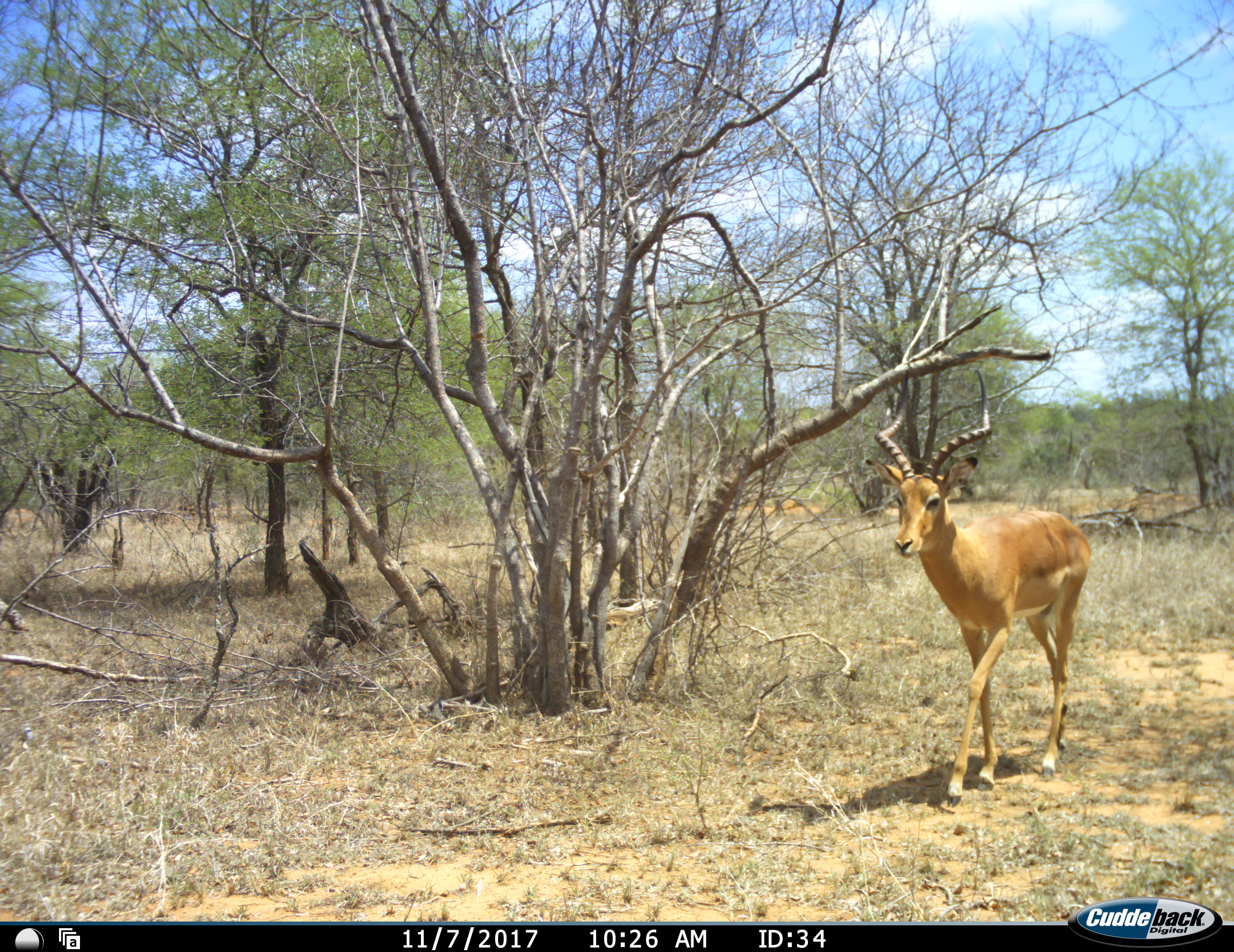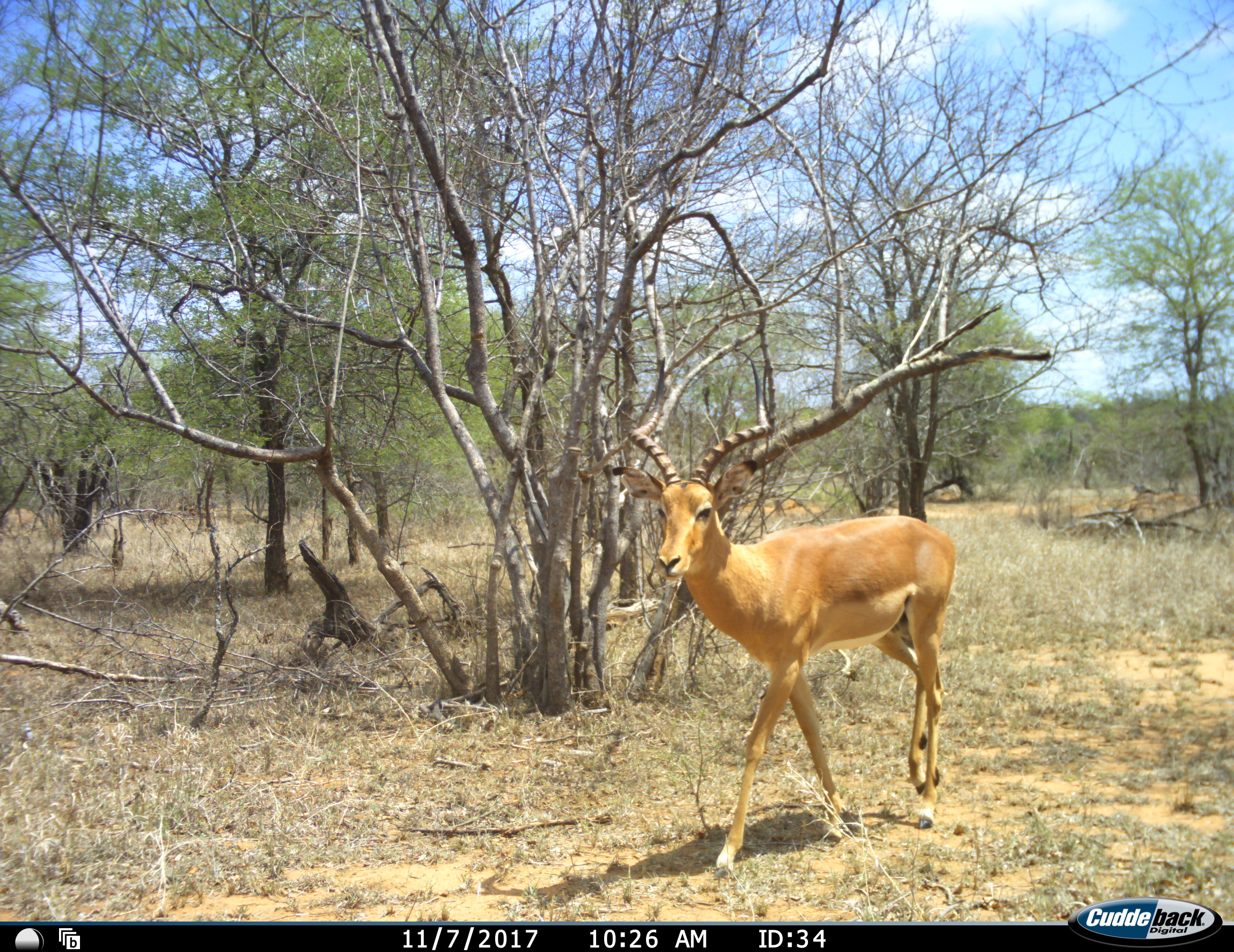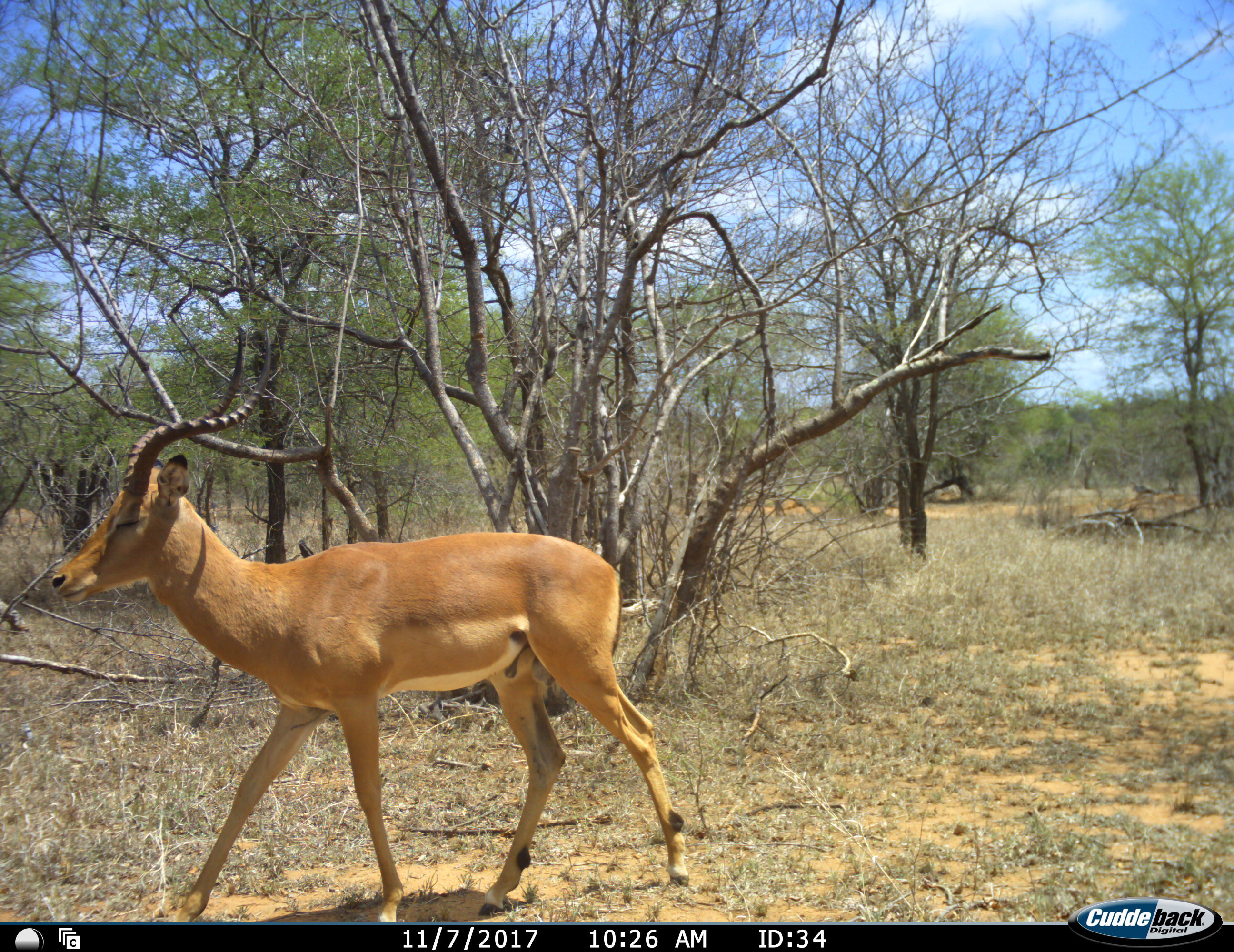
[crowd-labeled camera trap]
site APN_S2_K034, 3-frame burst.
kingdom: Animalia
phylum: Chordata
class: Mammalia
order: Artiodactyla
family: Bovidae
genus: Aepyceros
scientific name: Aepyceros melampus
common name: impala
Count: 1.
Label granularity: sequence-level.